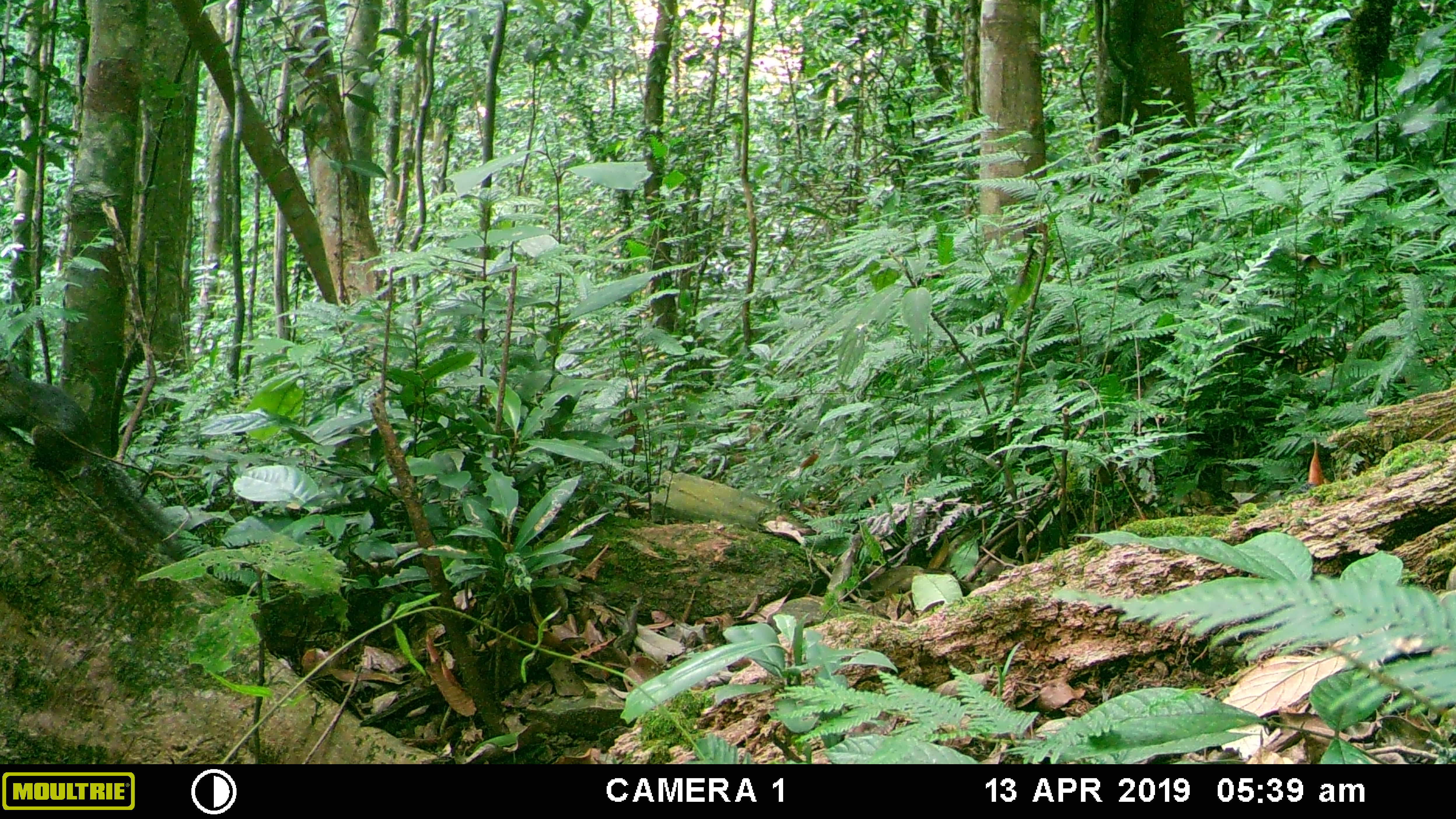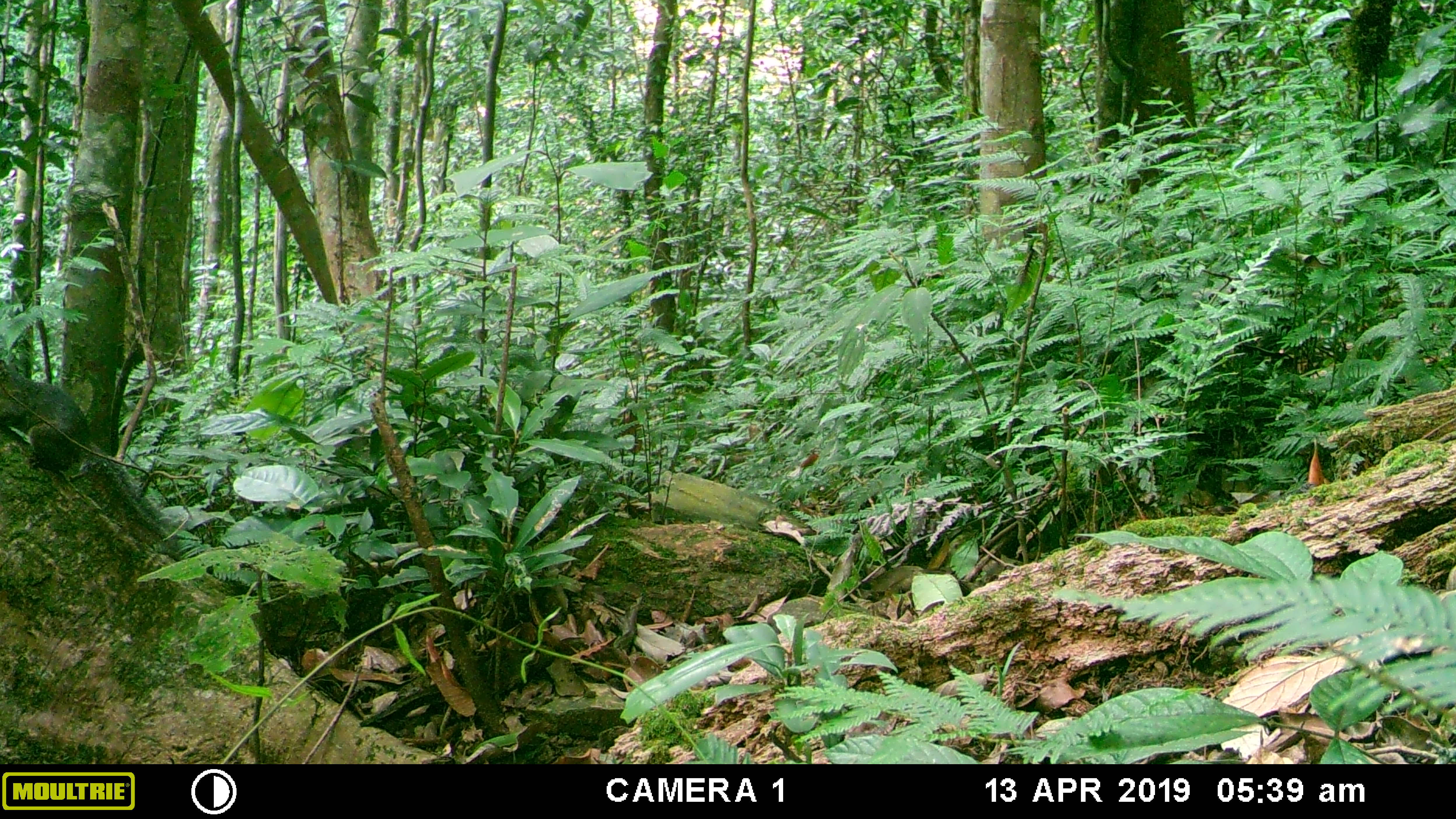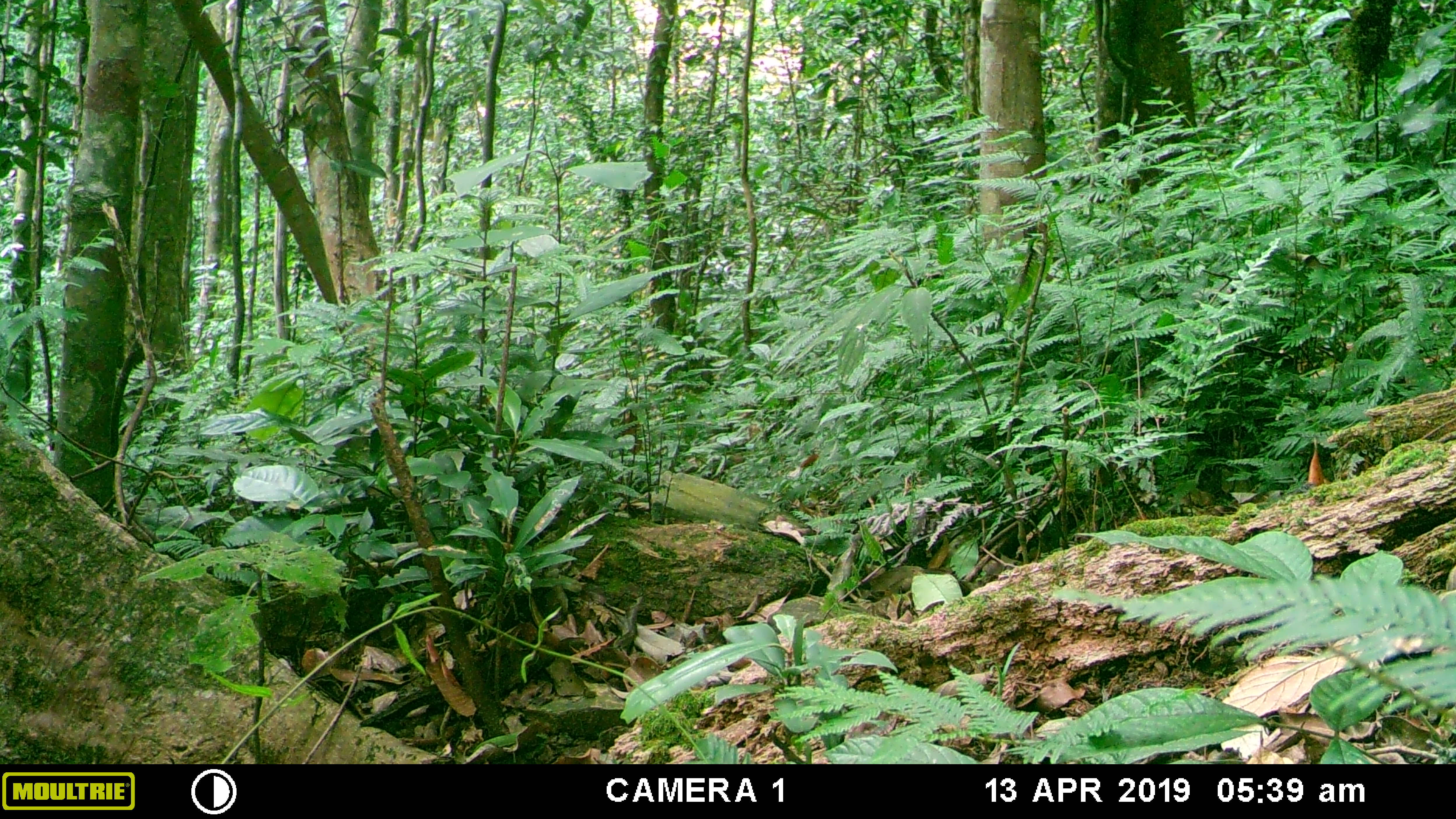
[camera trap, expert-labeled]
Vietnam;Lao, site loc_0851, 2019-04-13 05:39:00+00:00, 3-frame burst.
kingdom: Animalia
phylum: Chordata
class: Mammalia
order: Rodentia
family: Sciuridae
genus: Dremomys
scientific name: Dremomys rufigenis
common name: red-cheeked squirrel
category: red cheeked squirrel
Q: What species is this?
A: Red cheeked squirrel (red-cheeked squirrel) (Dremomys rufigenis).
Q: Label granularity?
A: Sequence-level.